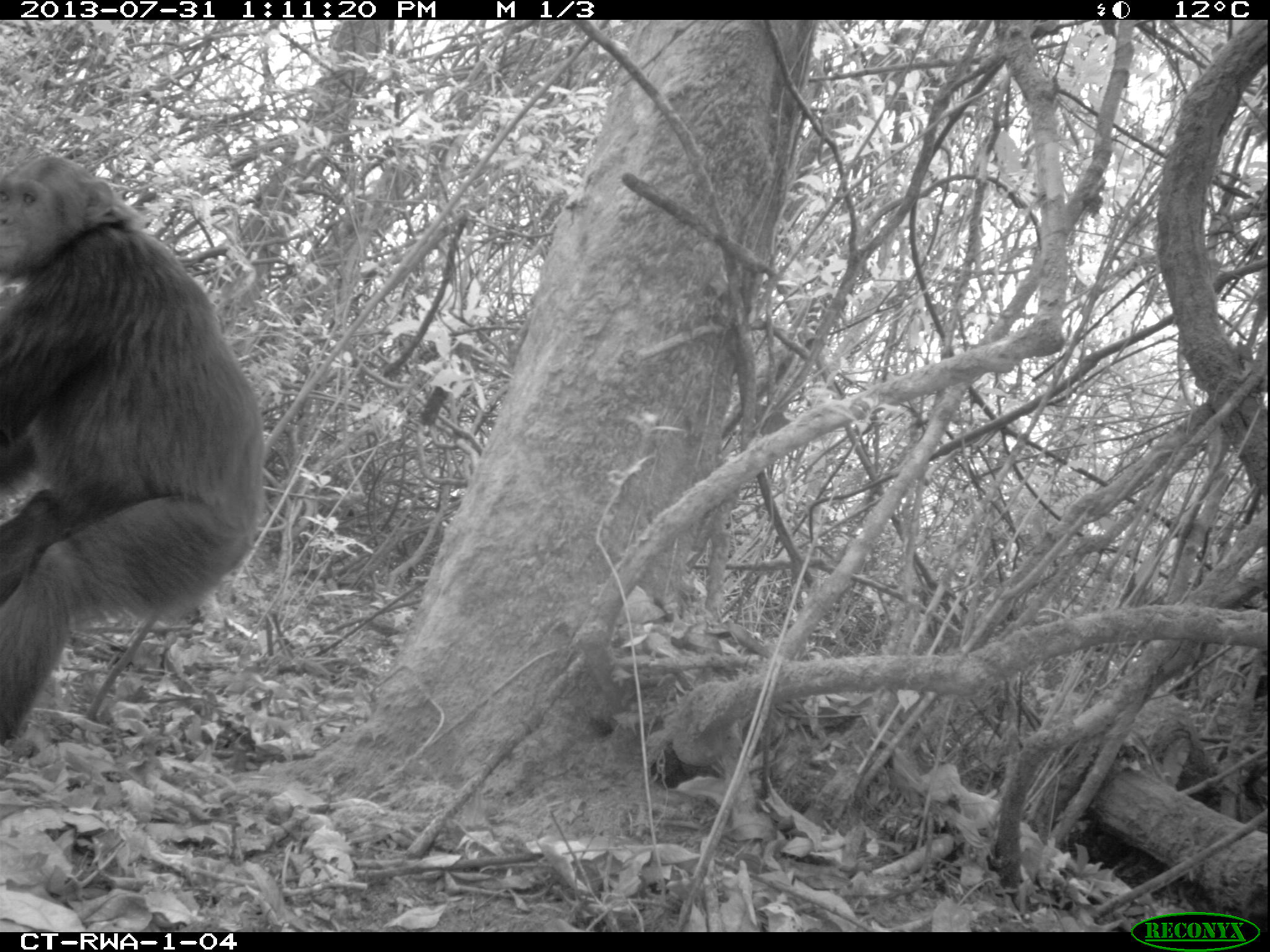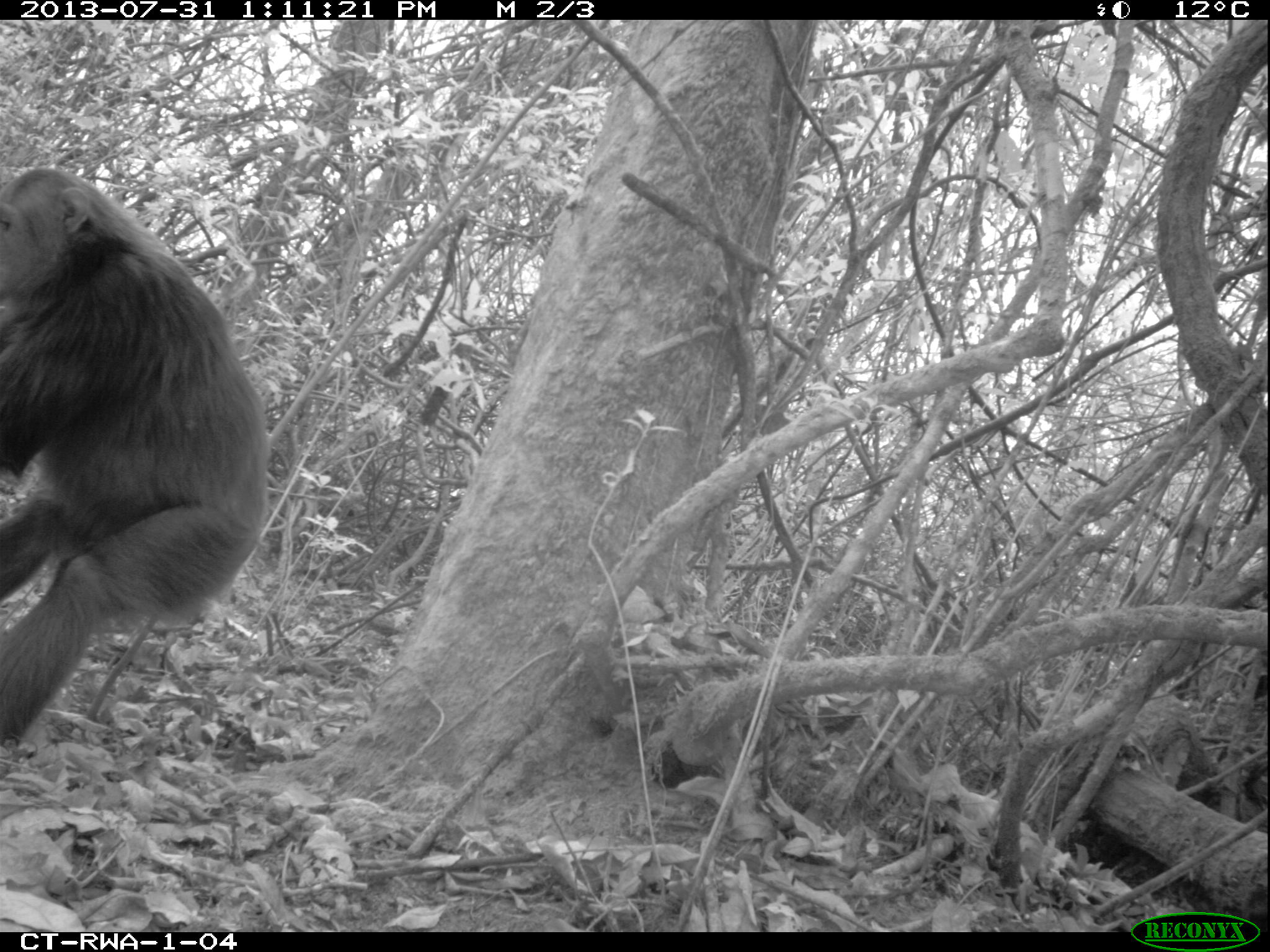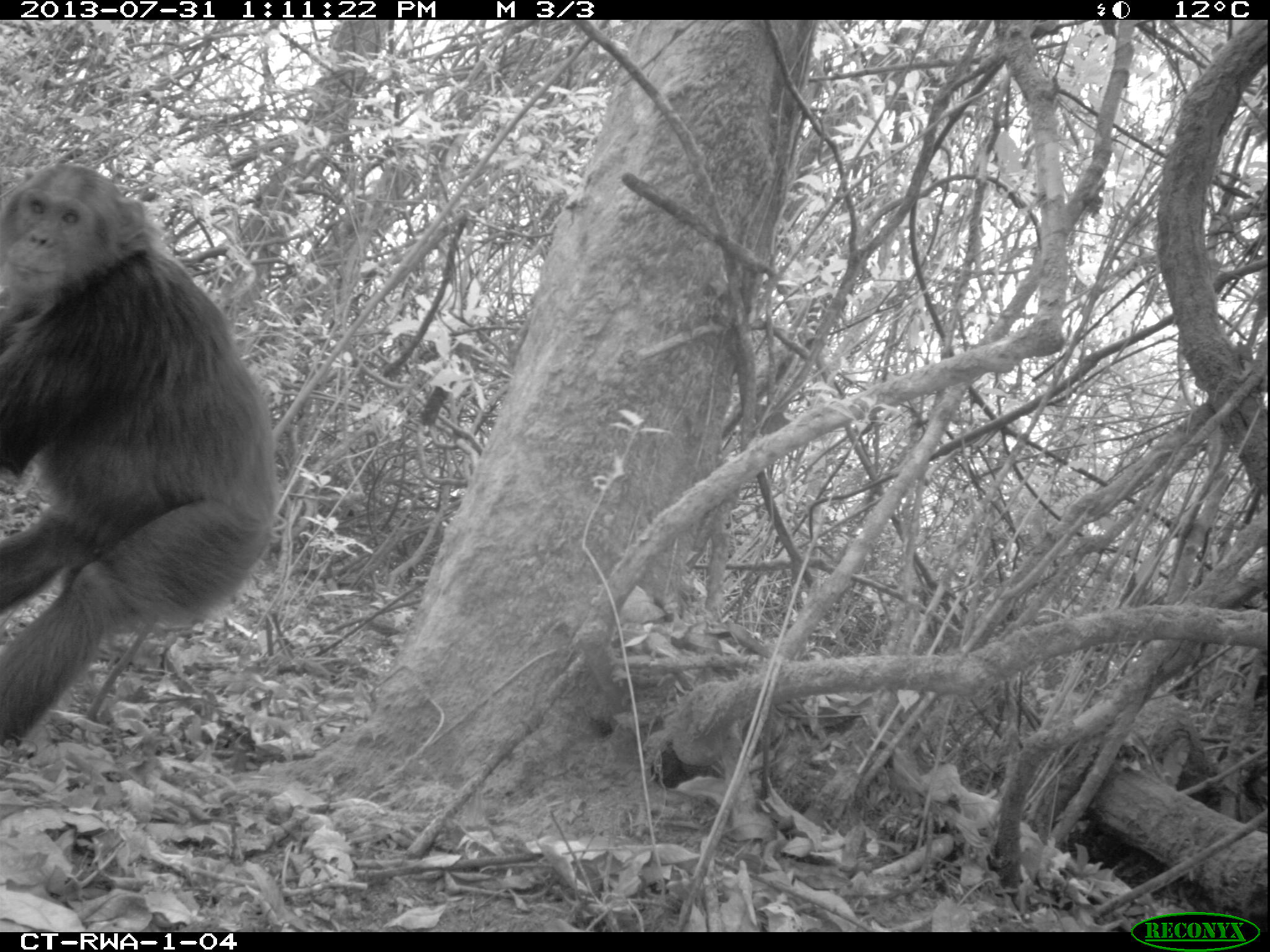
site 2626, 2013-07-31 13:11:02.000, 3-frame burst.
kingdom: Animalia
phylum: Chordata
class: Mammalia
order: Primates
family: Hominidae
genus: Pan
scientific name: Pan troglodytes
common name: chimpanzee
Pan troglodytes (chimpanzee), count 2.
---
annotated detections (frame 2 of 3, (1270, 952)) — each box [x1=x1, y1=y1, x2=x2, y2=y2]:
pan troglodytes: [x1=0, y1=166, x2=271, y2=740]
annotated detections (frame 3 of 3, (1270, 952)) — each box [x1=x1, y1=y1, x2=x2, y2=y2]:
pan troglodytes: [x1=0, y1=161, x2=278, y2=745]